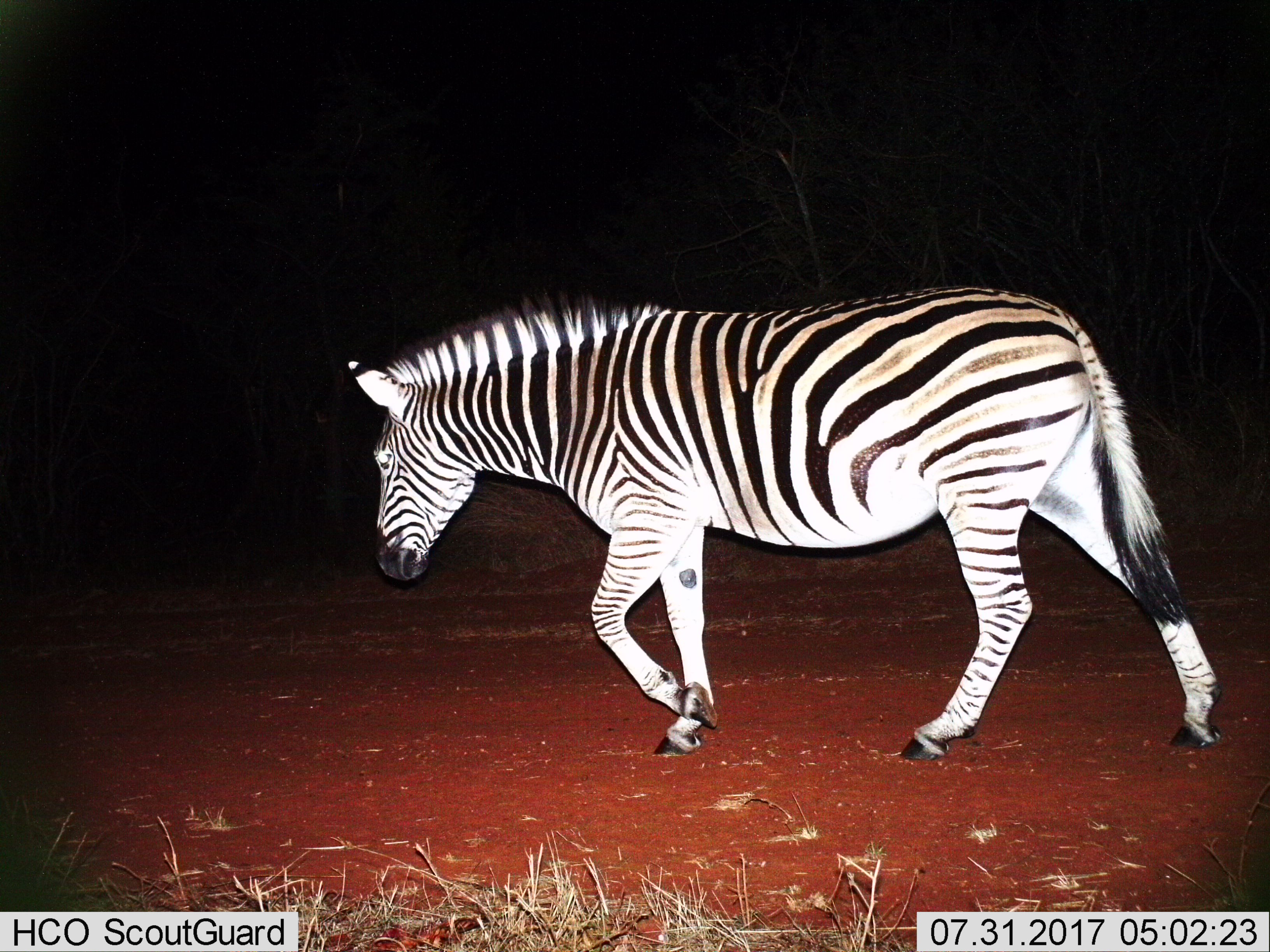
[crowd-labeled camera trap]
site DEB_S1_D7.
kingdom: Animalia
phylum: Chordata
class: Mammalia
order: Perissodactyla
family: Equidae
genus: Equus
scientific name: Equus quagga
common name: plains zebra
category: zebraplains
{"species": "zebraplains (plains zebra) (Equus quagga)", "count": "1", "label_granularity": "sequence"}